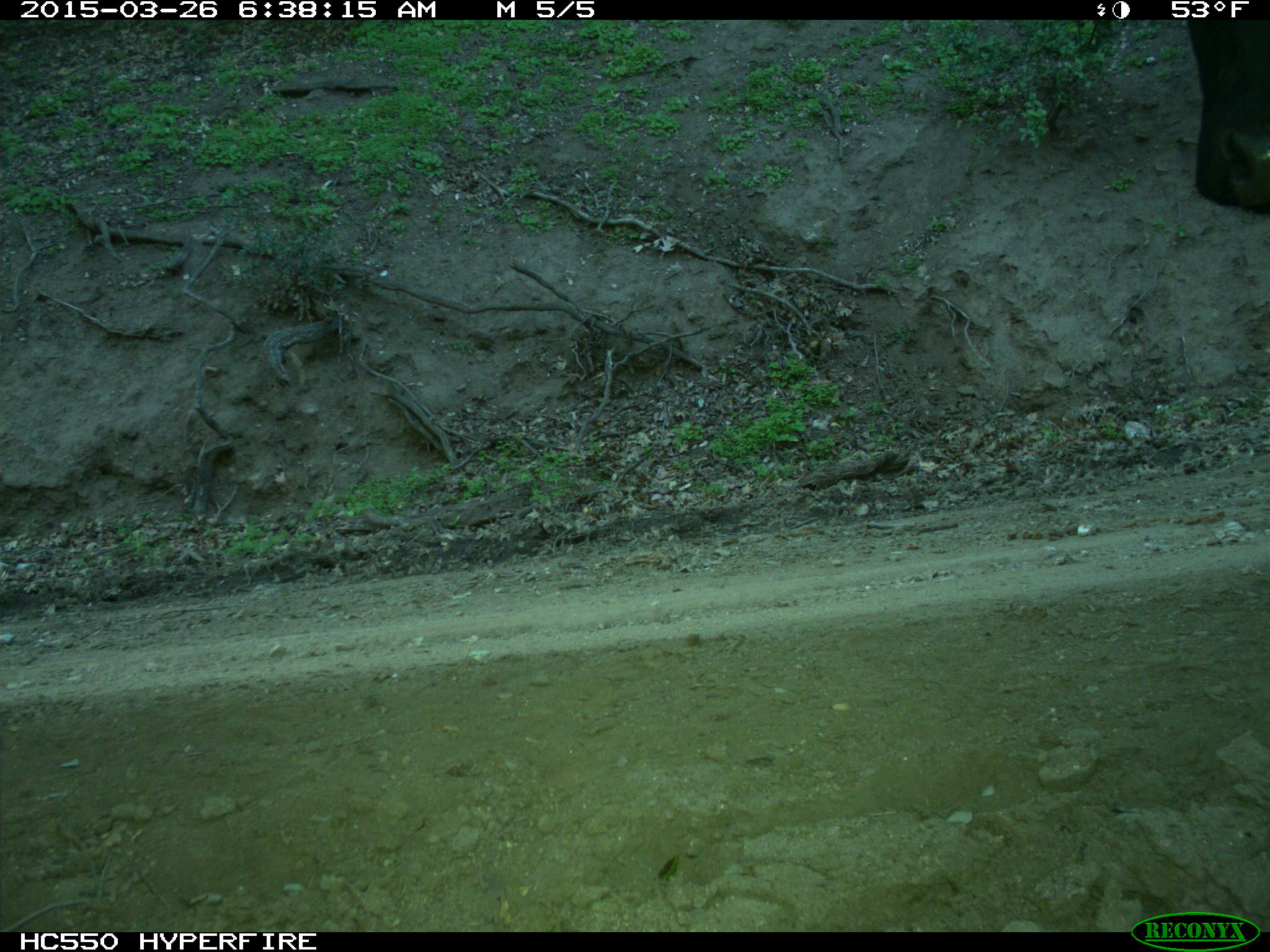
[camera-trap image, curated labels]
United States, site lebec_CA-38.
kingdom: Animalia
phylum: Chordata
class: Mammalia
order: Artiodactyla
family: Bovidae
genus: Bos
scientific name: Bos taurus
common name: domestic cow